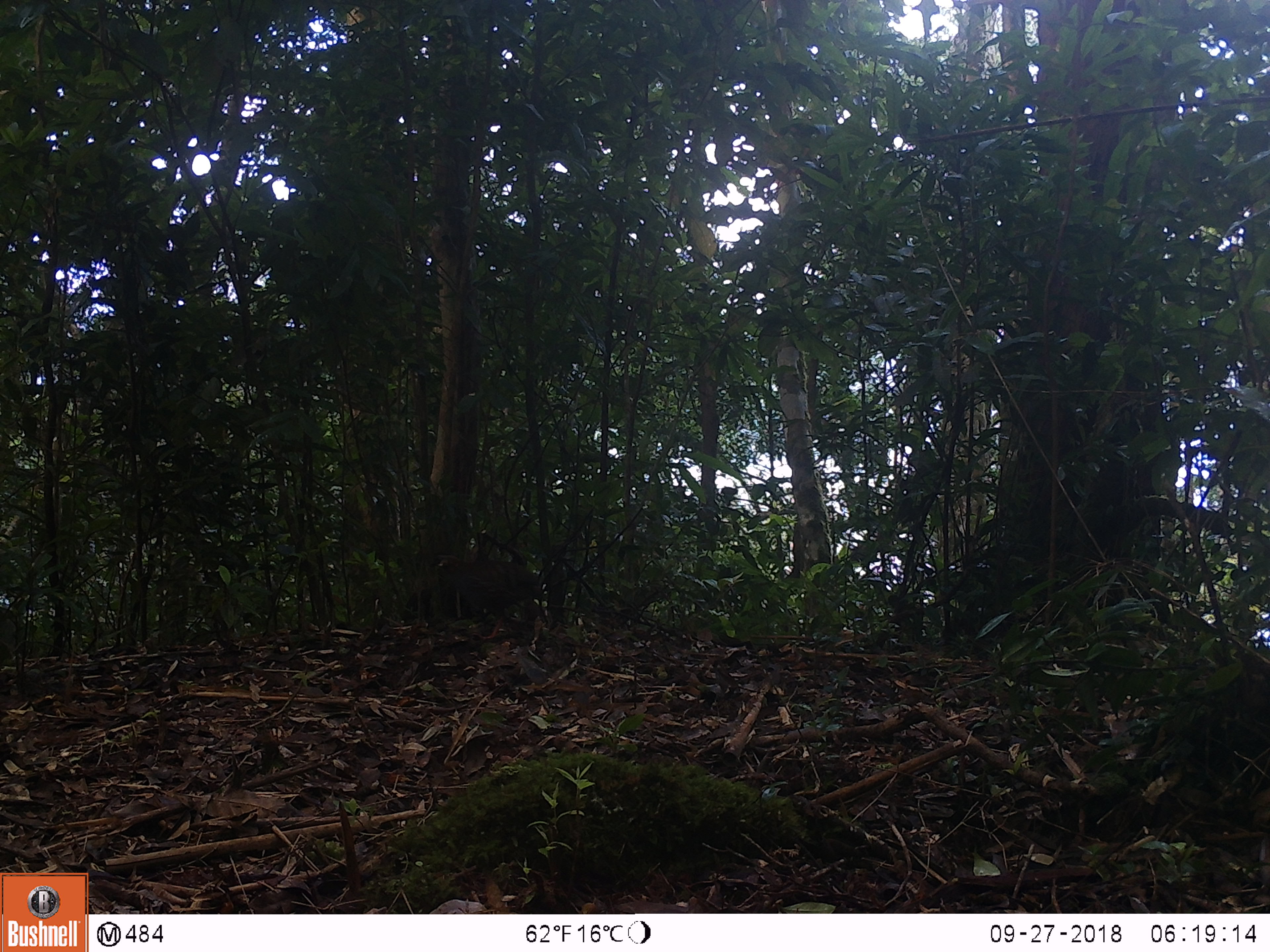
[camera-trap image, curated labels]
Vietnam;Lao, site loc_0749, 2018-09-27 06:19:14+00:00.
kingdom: Animalia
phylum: Chordata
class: Aves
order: Galliformes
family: Phasianidae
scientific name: Phasianidae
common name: partridge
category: unidentified partridge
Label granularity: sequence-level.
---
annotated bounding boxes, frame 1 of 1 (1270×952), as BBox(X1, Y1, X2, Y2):
unidentified partridge: BBox(431, 550, 550, 641)